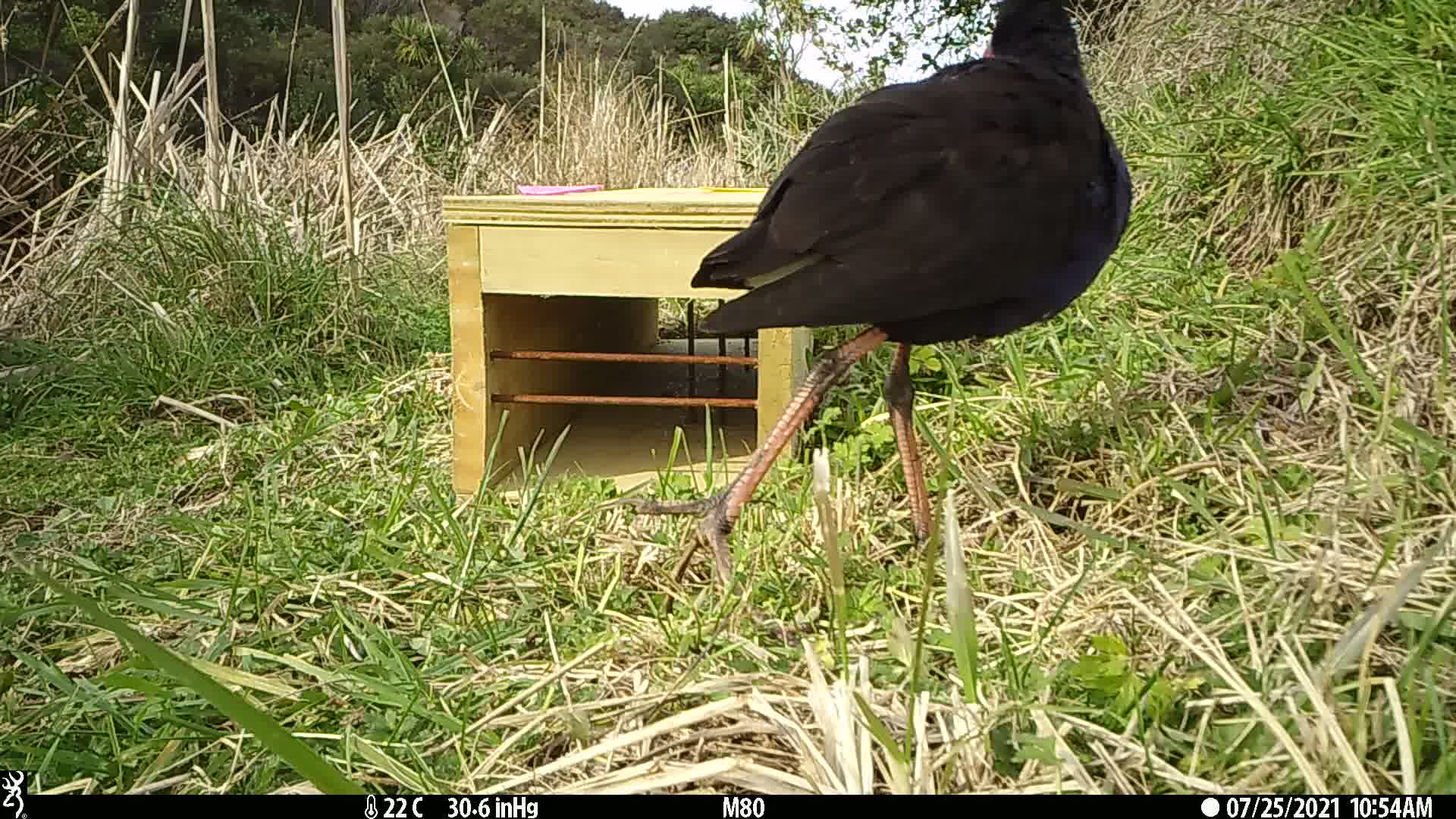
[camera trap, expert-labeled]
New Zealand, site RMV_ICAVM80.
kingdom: Animalia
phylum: Chordata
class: Aves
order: Gruiformes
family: Rallidae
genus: Porphyrio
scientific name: Porphyrio melanotus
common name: australasian swamphen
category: pukeko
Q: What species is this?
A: Pukeko (australasian swamphen) (Porphyrio melanotus).